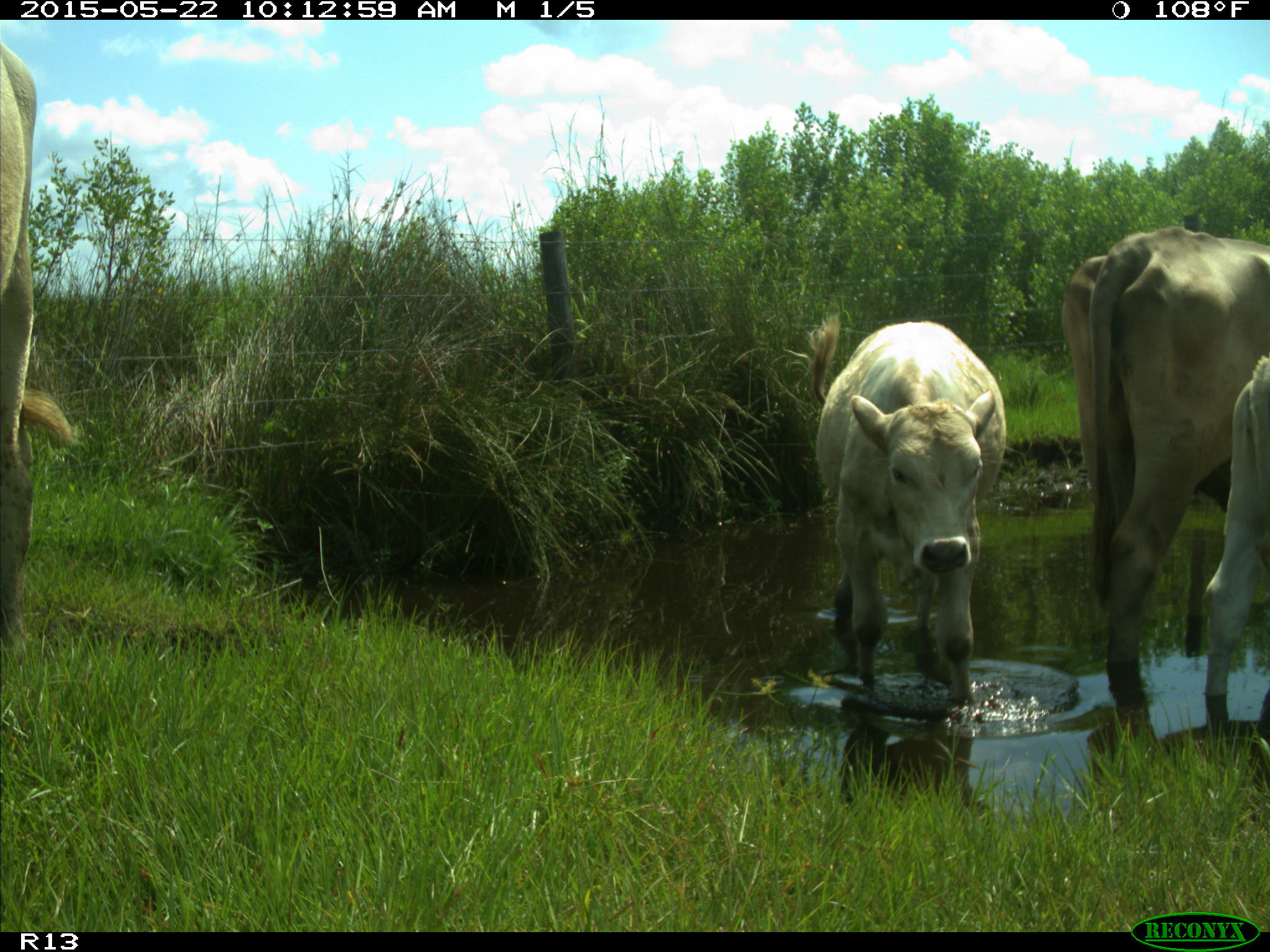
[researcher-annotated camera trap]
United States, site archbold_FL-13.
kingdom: Animalia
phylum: Chordata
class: Mammalia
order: Artiodactyla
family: Bovidae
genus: Bos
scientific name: Bos taurus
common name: domestic cow